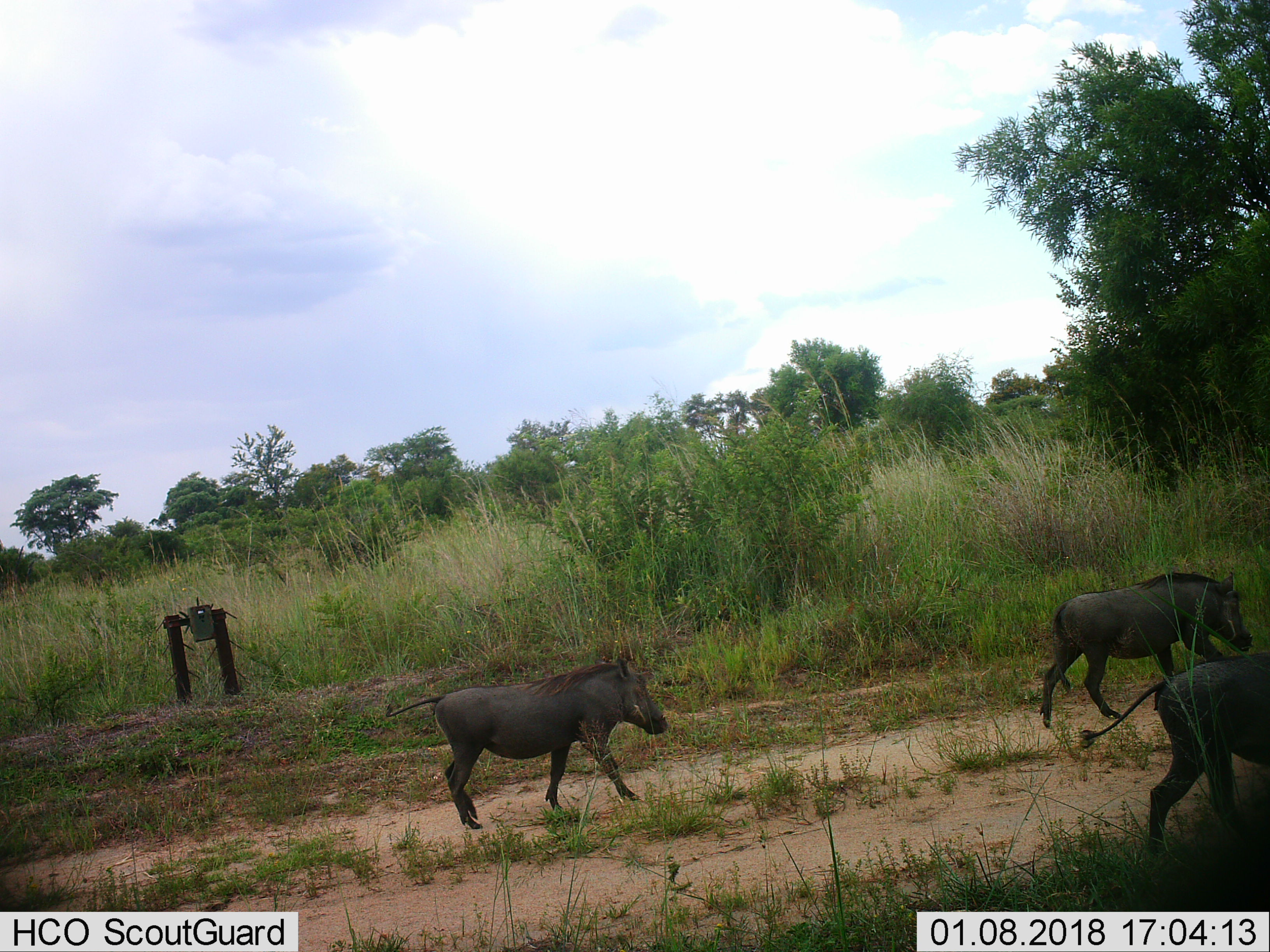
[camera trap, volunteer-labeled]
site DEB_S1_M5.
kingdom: Animalia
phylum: Chordata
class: Mammalia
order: Artiodactyla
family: Suidae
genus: Phacochoerus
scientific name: Phacochoerus africanus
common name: warthog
Warthog (Phacochoerus africanus), count 3. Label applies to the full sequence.